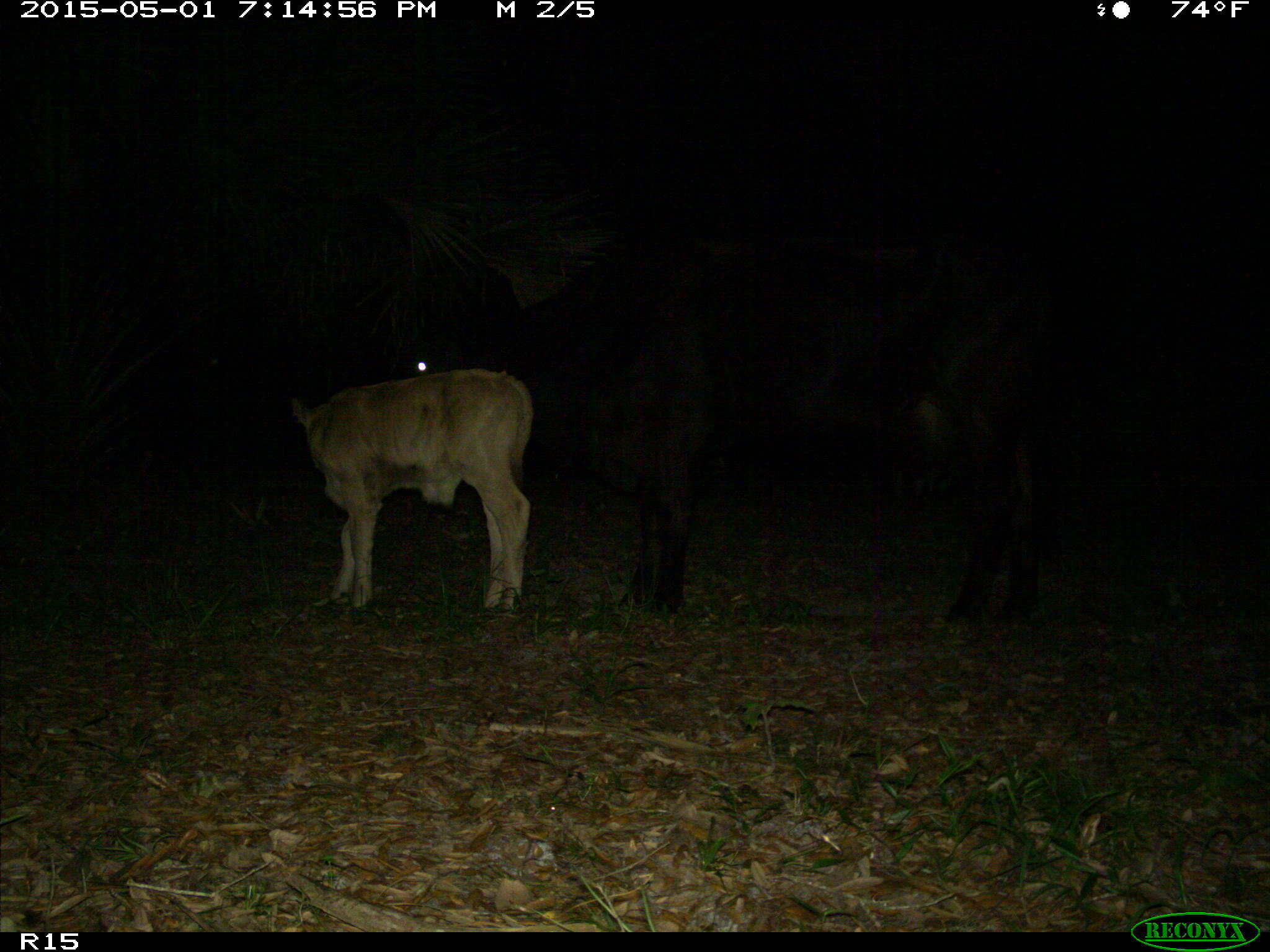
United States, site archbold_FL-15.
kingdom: Animalia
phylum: Chordata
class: Mammalia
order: Artiodactyla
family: Bovidae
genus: Bos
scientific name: Bos taurus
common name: domestic cow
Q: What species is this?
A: Bos taurus (domestic cow).